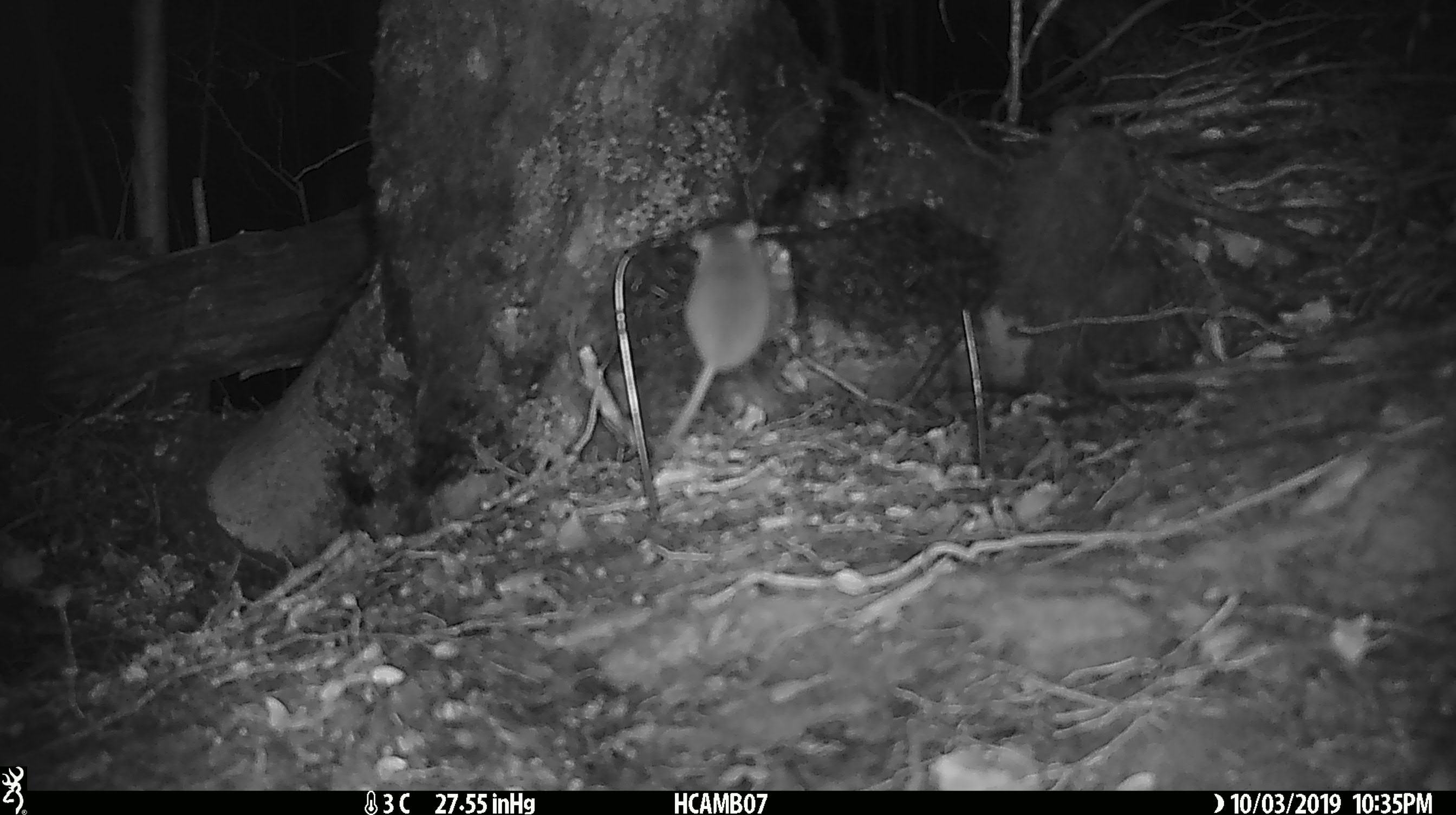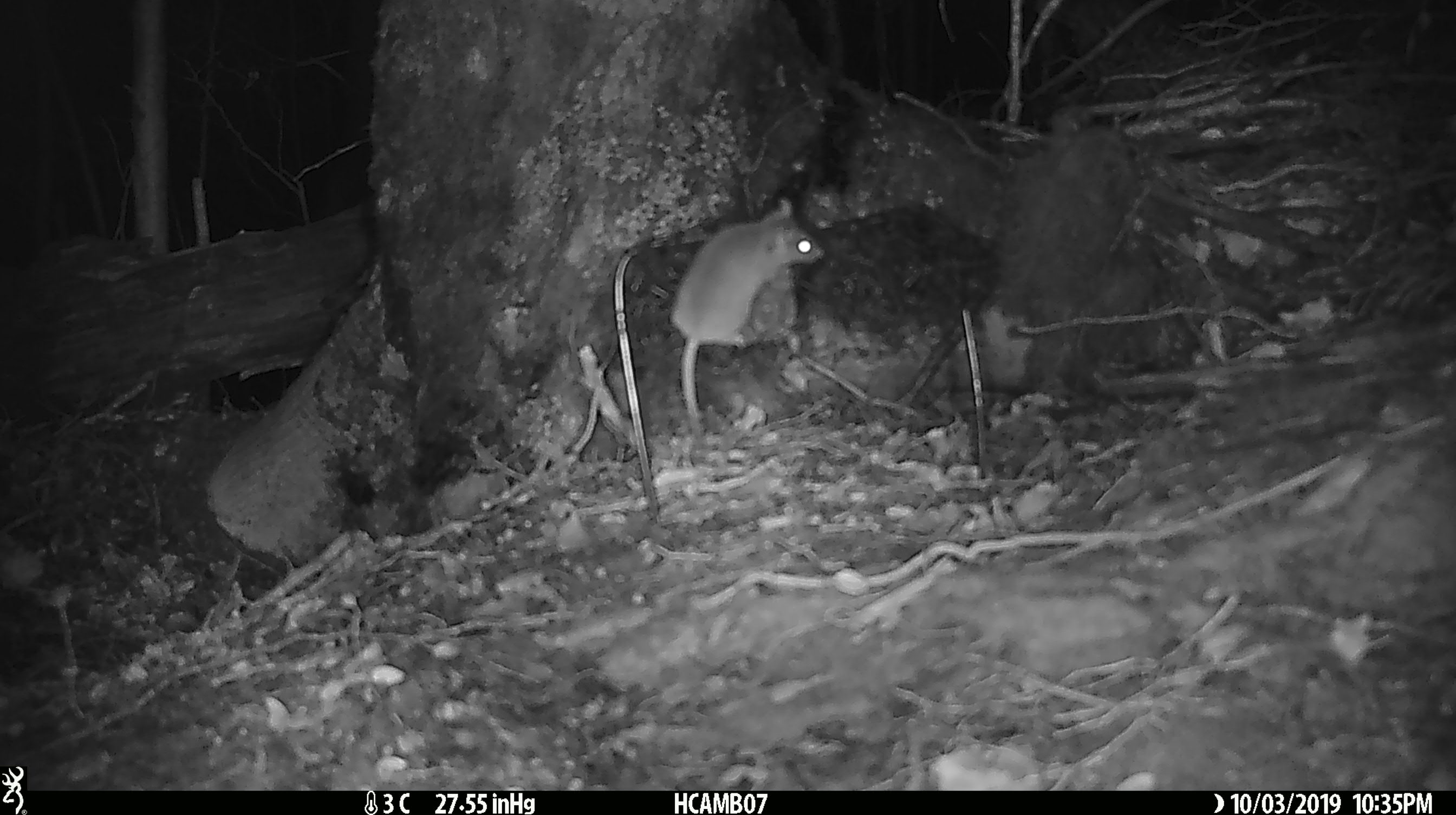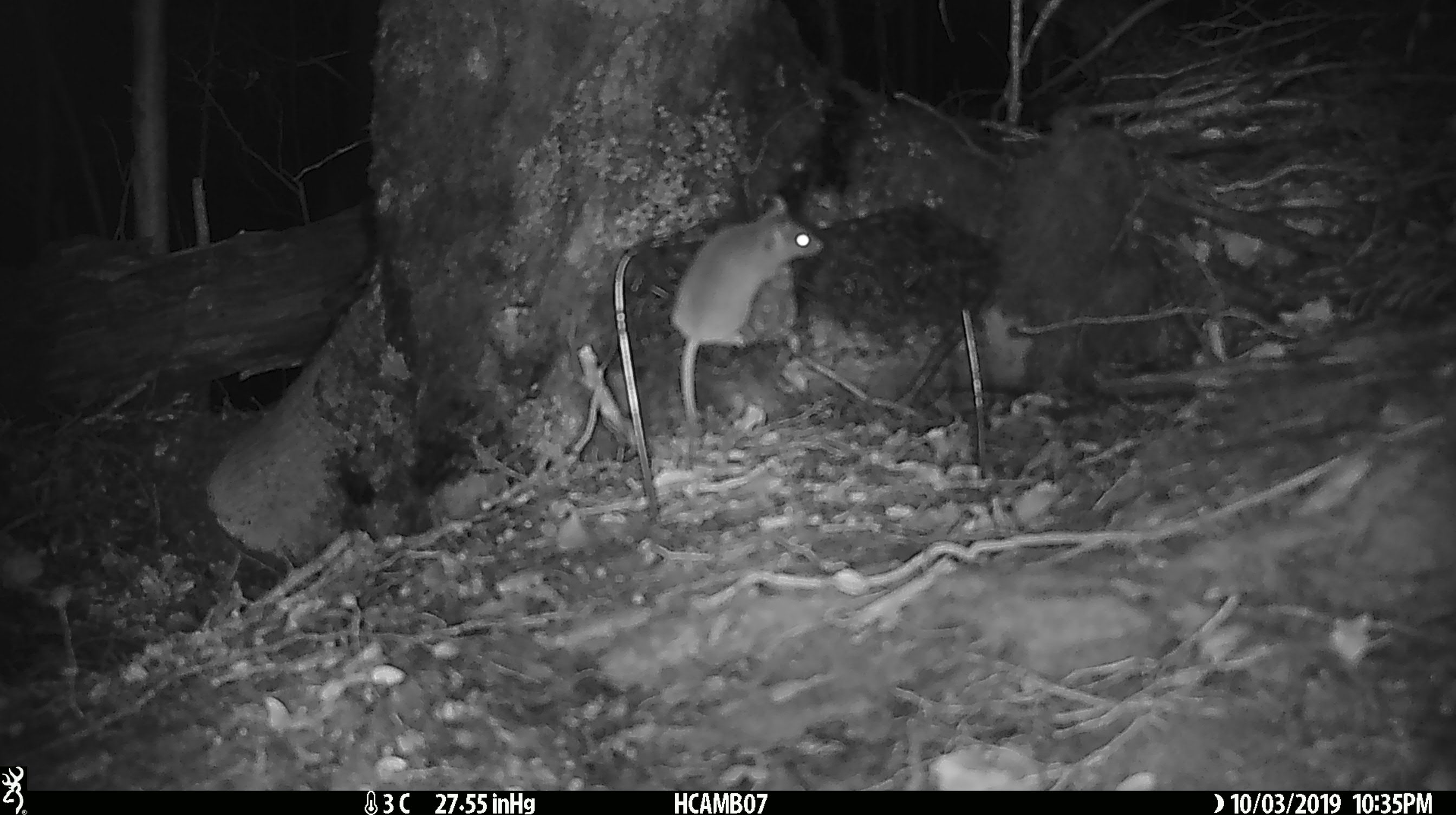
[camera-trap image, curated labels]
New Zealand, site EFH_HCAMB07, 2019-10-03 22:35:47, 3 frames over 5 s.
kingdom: Animalia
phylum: Chordata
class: Mammalia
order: Rodentia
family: Muridae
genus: Mus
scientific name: Mus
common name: mouse